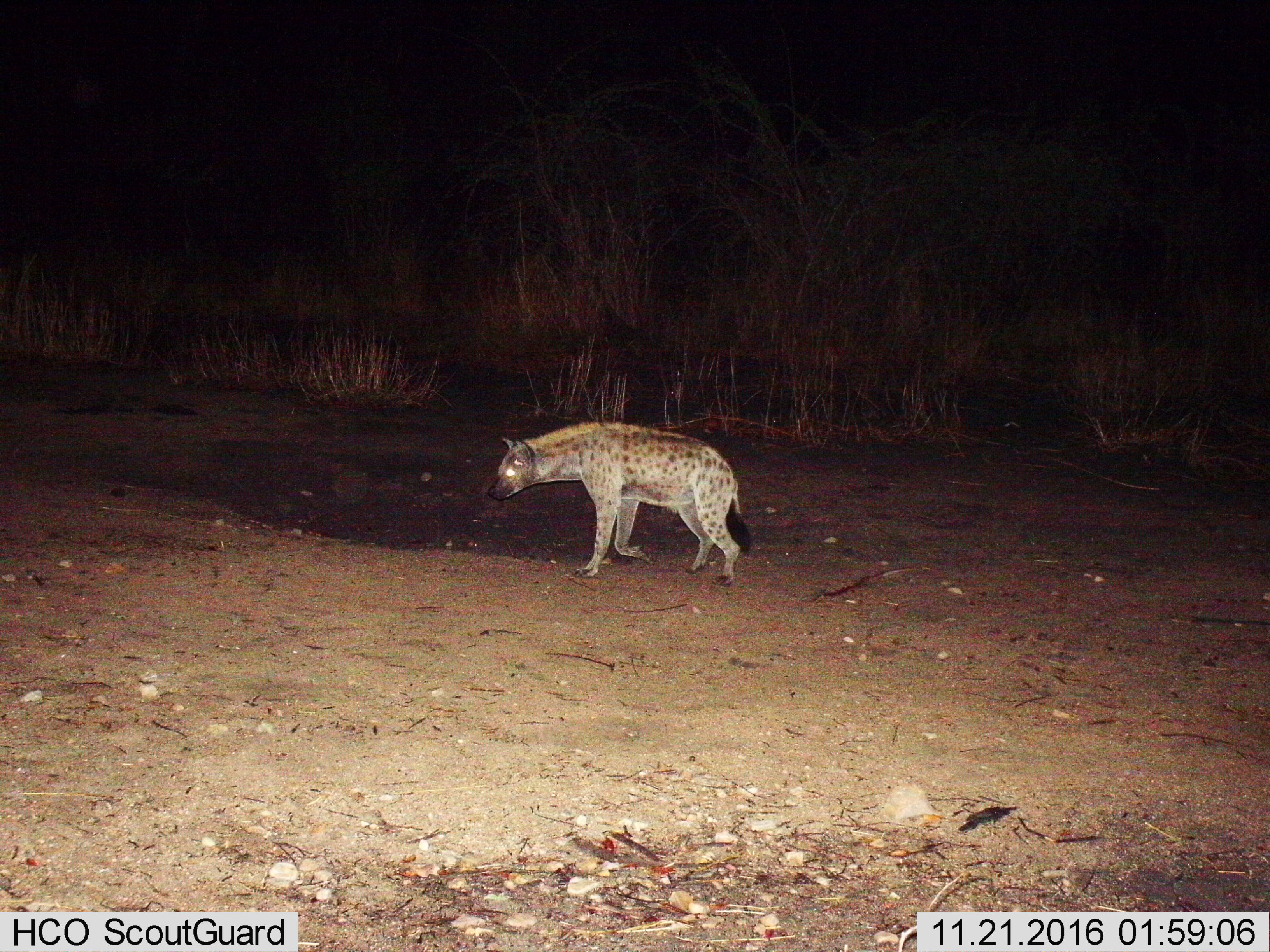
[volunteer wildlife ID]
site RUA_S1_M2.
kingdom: Animalia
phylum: Chordata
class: Mammalia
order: Carnivora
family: Hyaenidae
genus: Crocuta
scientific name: Crocuta crocuta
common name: spotted hyena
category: hyenaspotted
Hyenaspotted (spotted hyena) (Crocuta crocuta), count 1. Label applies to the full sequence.